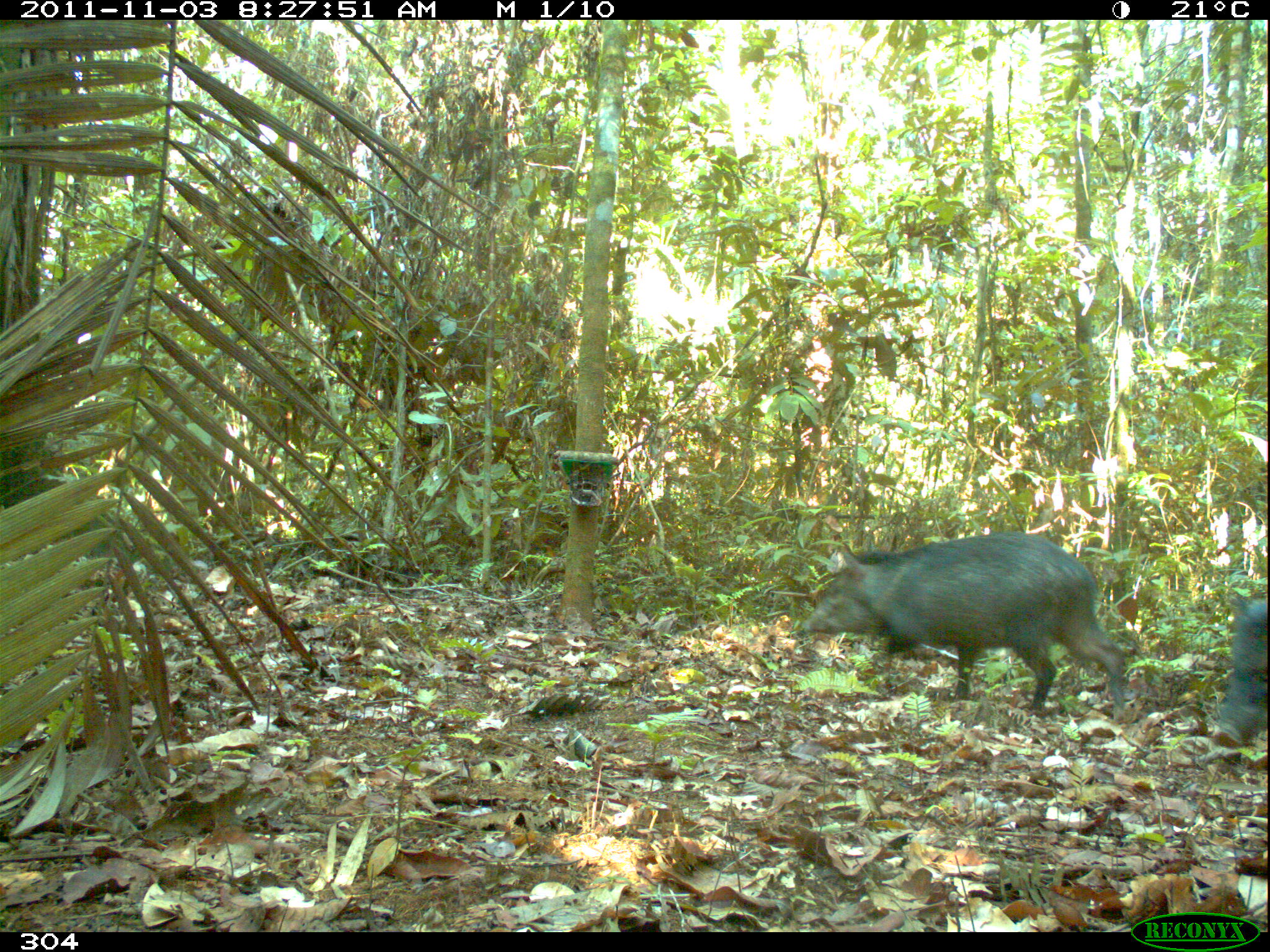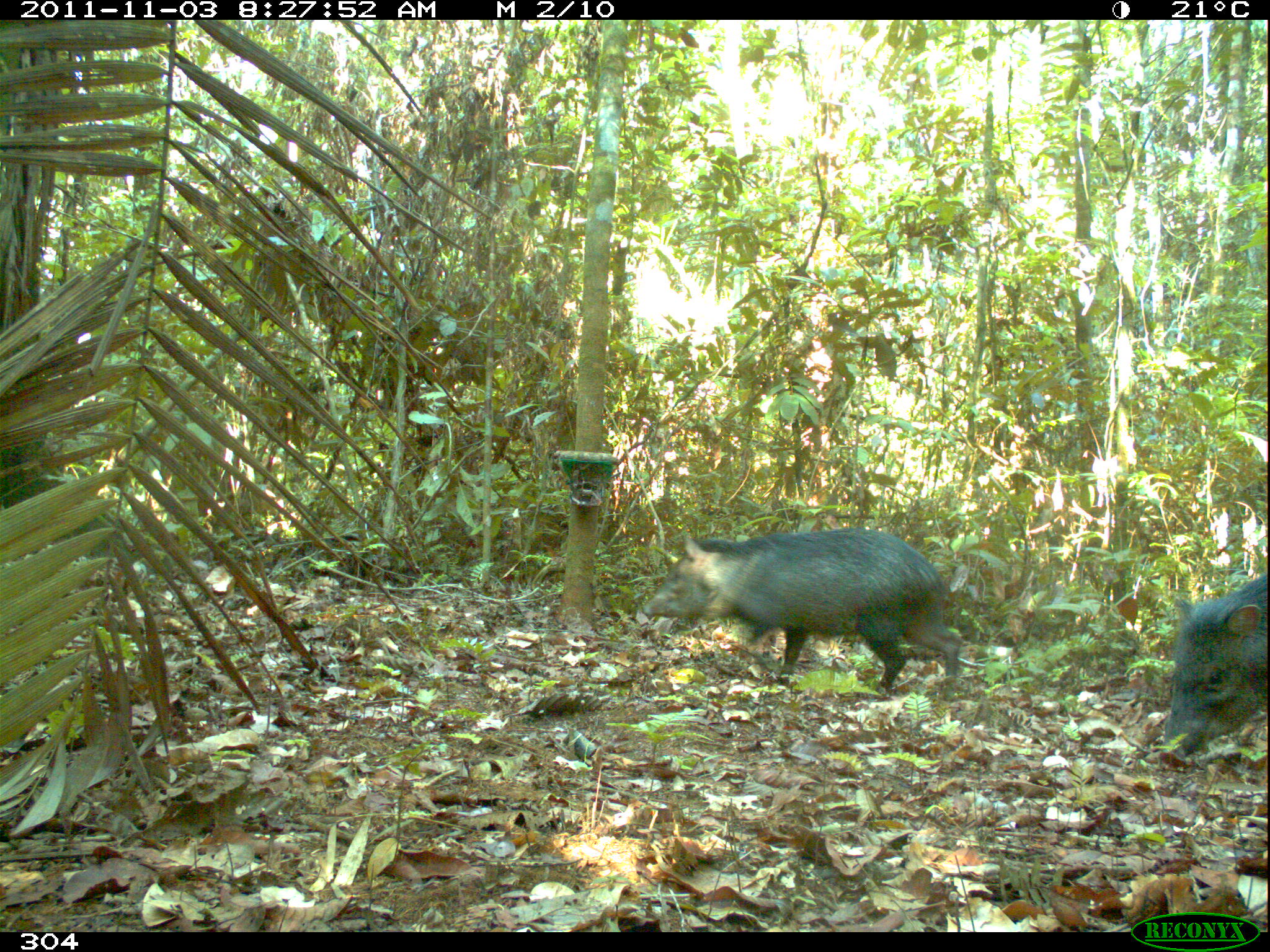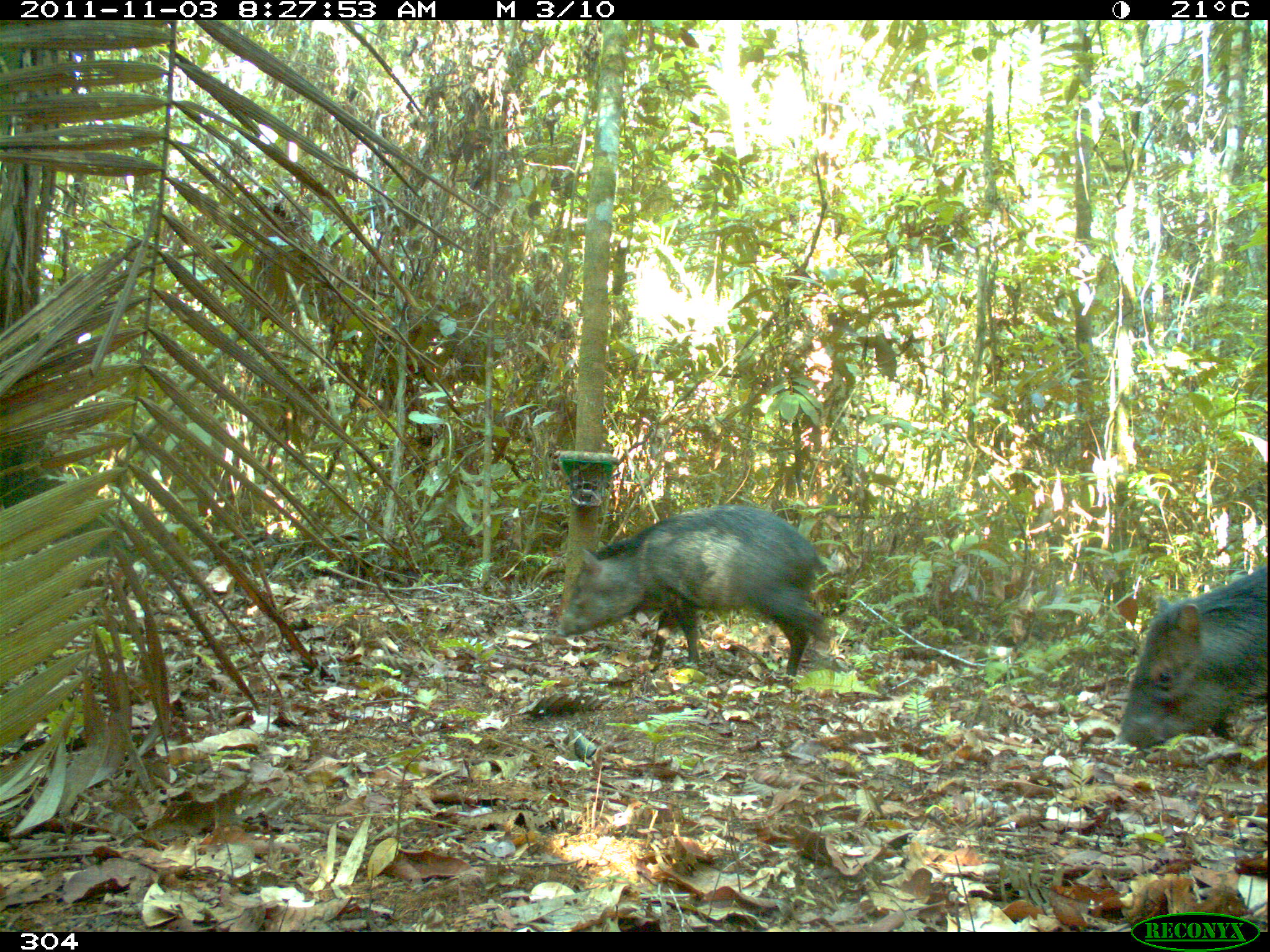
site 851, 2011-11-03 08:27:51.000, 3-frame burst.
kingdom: Animalia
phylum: Chordata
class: Mammalia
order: Artiodactyla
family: Tayassuidae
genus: Pecari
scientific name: Pecari tajacu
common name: collared peccary